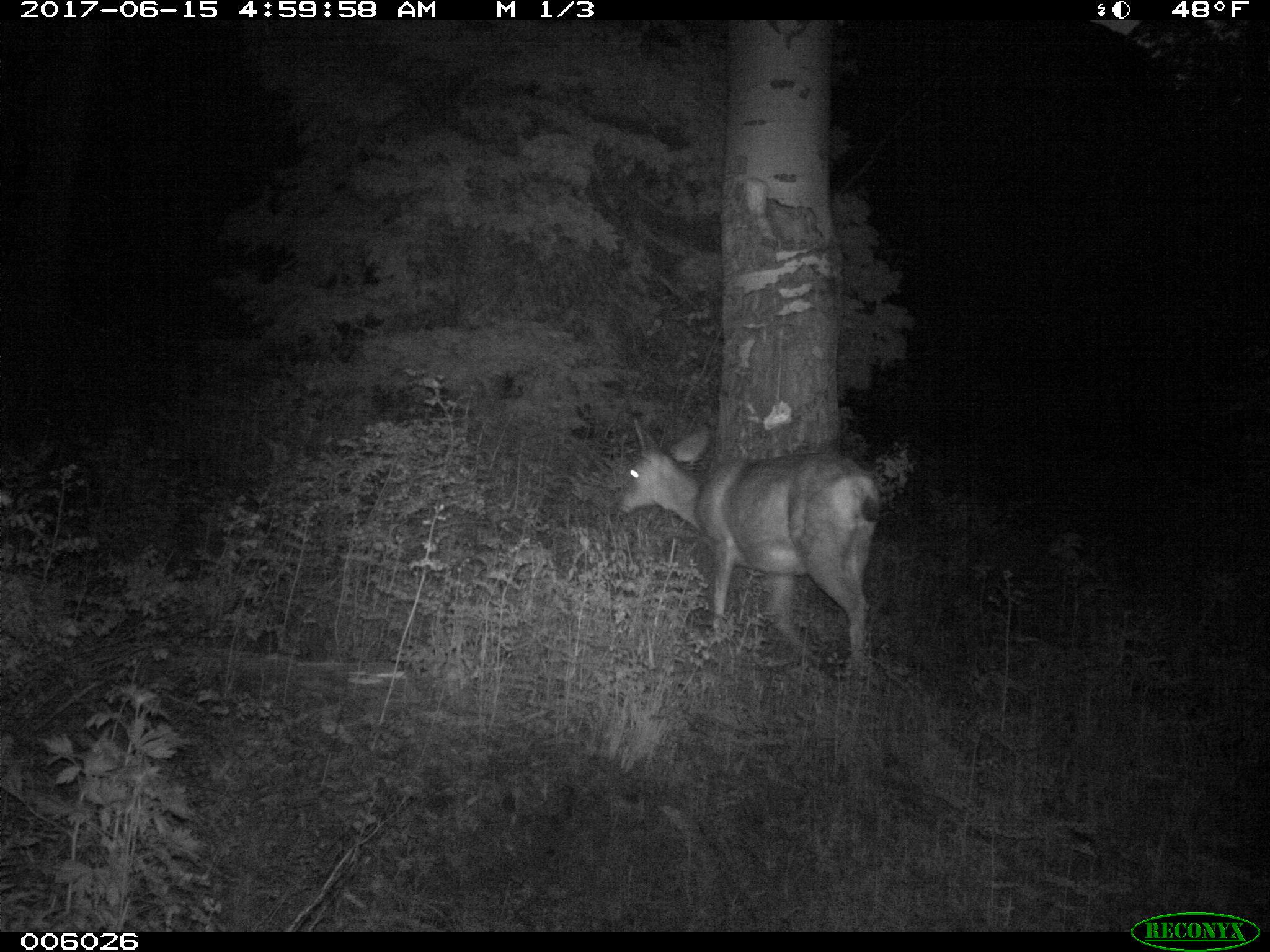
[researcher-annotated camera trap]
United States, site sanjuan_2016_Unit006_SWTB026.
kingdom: Animalia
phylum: Chordata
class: Mammalia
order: Artiodactyla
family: Cervidae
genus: Odocoileus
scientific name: Odocoileus hemionus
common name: mule deer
Odocoileus hemionus (mule deer).